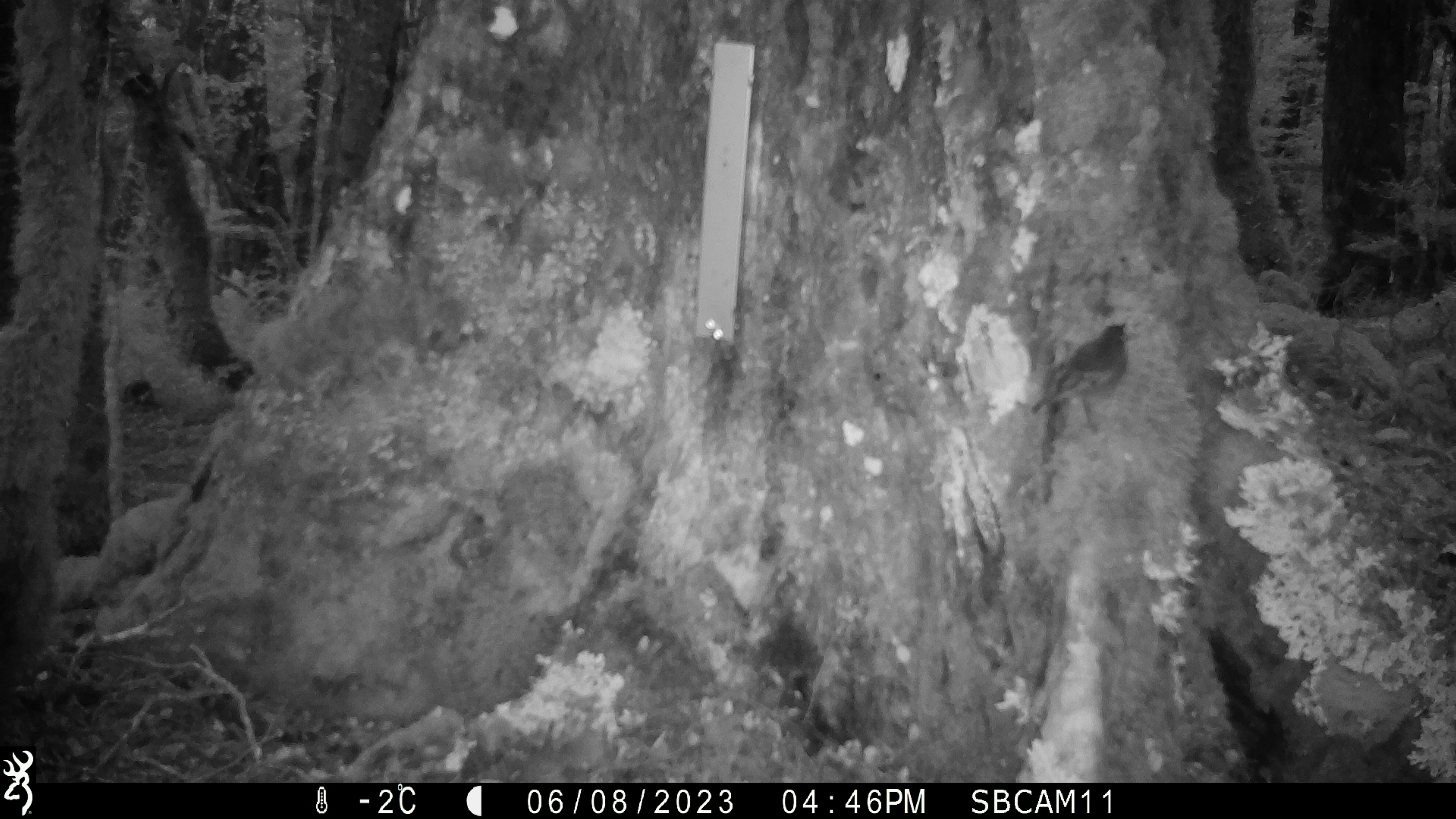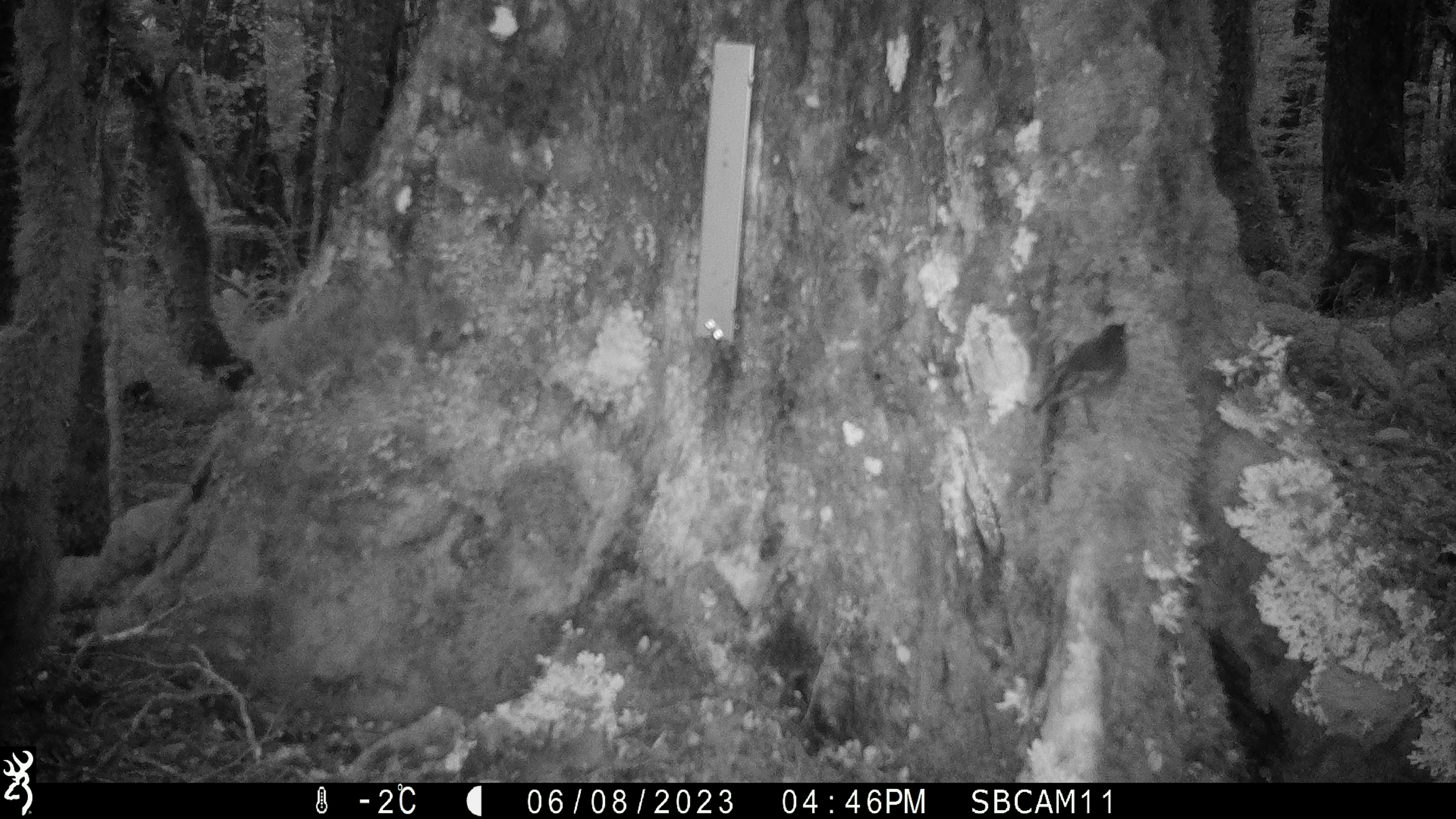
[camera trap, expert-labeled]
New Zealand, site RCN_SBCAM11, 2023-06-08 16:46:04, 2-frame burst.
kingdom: Animalia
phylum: Chordata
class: Aves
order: Passeriformes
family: Petroicidae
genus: Petroica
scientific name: Petroica australis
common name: new zealand robin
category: robin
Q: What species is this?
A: Robin (new zealand robin) (Petroica australis).